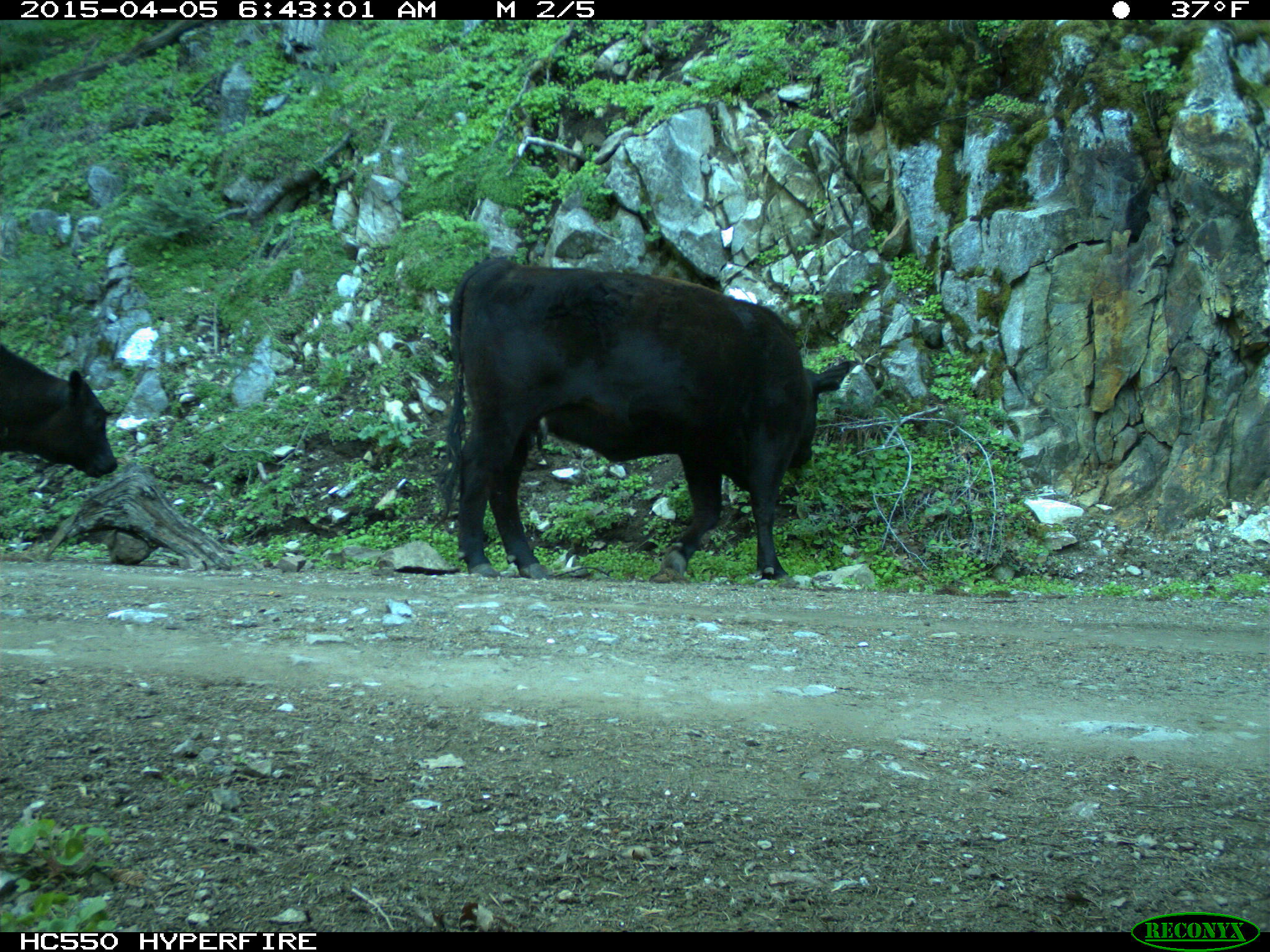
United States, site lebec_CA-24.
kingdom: Animalia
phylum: Chordata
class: Mammalia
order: Artiodactyla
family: Bovidae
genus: Bos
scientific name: Bos taurus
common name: domestic cow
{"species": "Bos taurus (domestic cow)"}